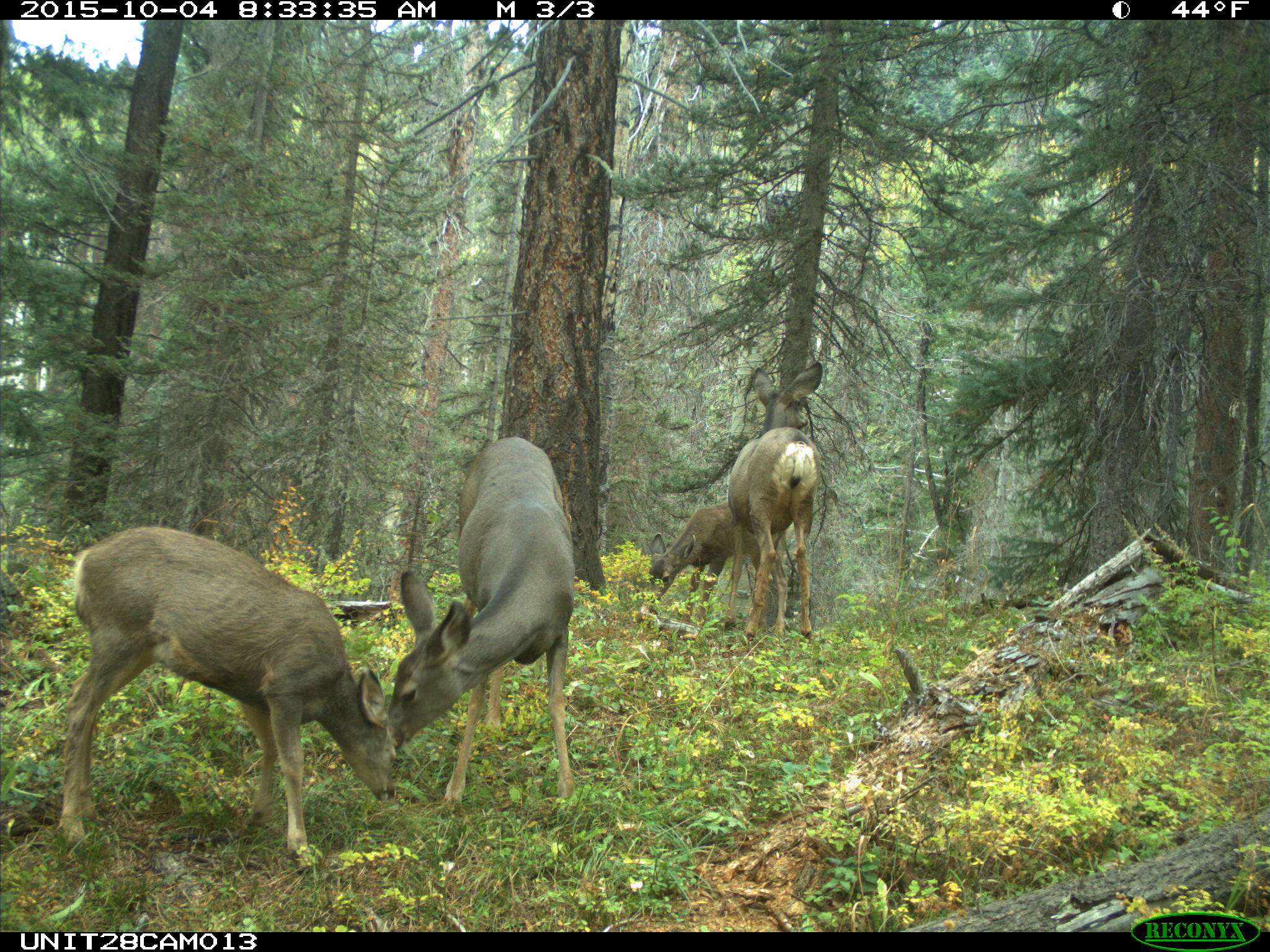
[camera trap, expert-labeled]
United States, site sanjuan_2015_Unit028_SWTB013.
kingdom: Animalia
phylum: Chordata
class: Mammalia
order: Artiodactyla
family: Cervidae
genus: Odocoileus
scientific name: Odocoileus hemionus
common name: mule deer